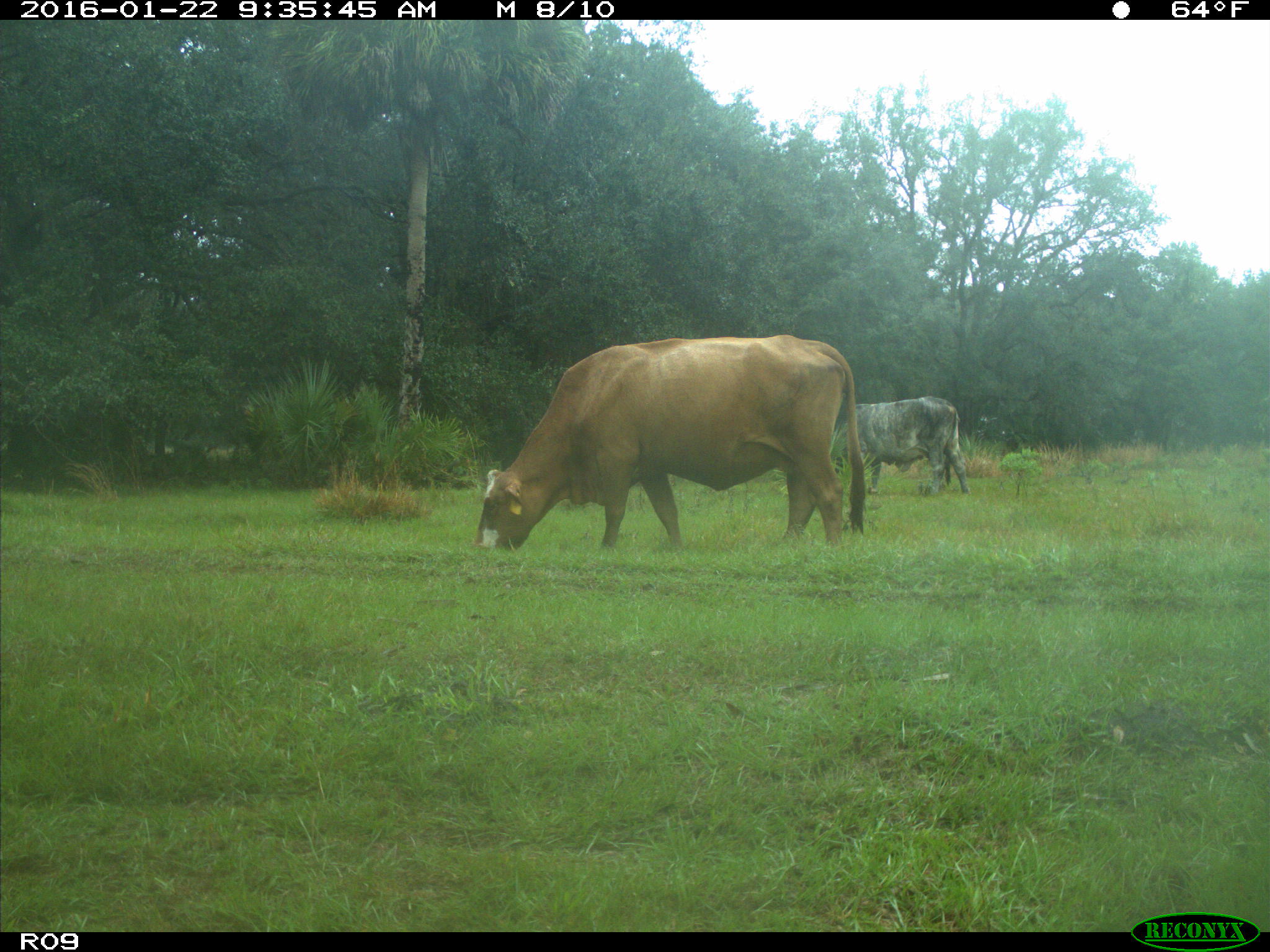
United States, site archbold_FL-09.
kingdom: Animalia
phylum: Chordata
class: Mammalia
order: Artiodactyla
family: Bovidae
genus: Bos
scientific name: Bos taurus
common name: domestic cow